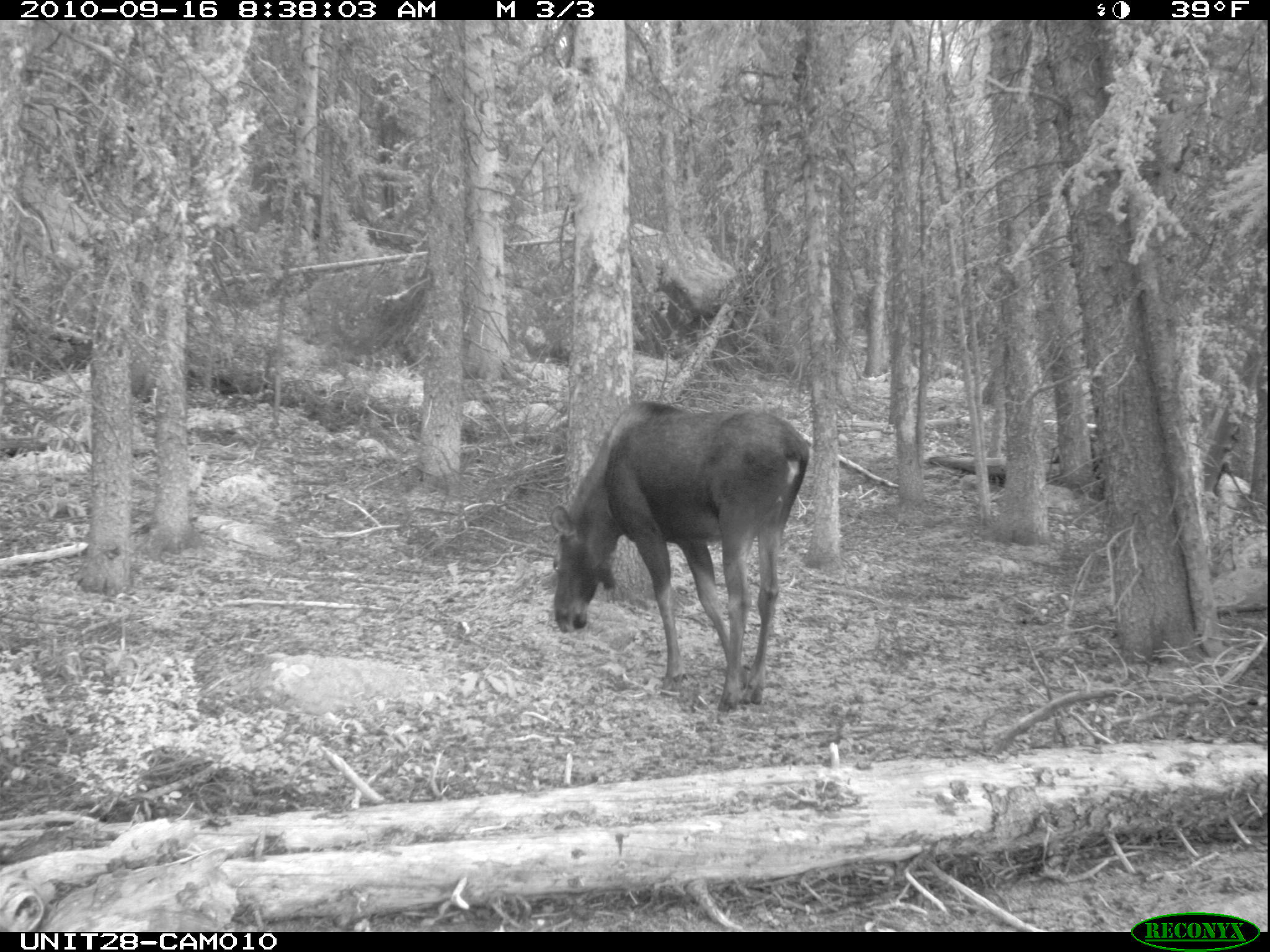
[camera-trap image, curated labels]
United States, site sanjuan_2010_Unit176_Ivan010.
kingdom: Animalia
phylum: Chordata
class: Mammalia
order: Artiodactyla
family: Cervidae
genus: Alces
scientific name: Alces alces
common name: moose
Alces alces (moose).